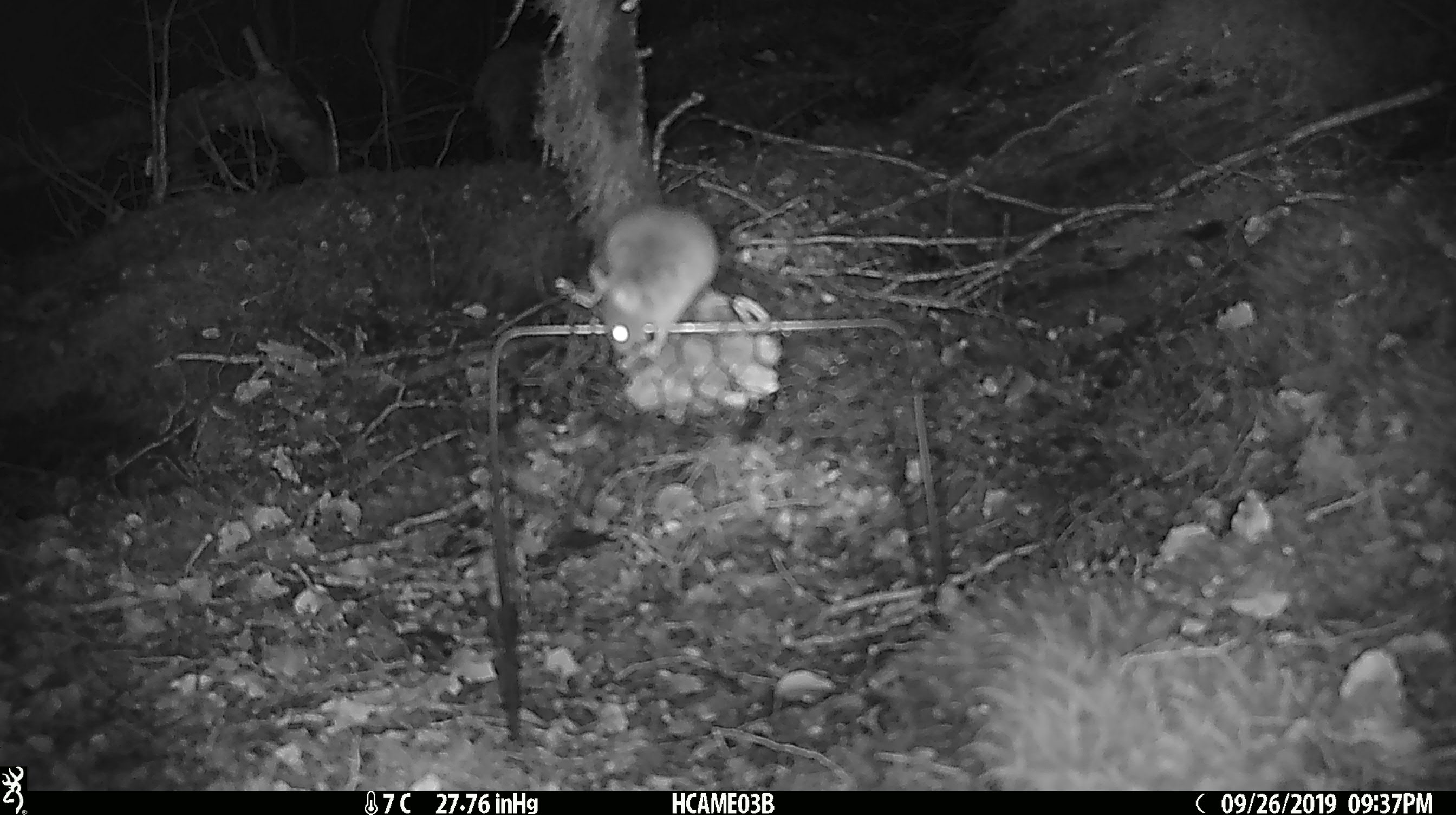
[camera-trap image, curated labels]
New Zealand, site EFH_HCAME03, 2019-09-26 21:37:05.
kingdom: Animalia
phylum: Chordata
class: Mammalia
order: Rodentia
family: Muridae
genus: Mus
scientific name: Mus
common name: mouse